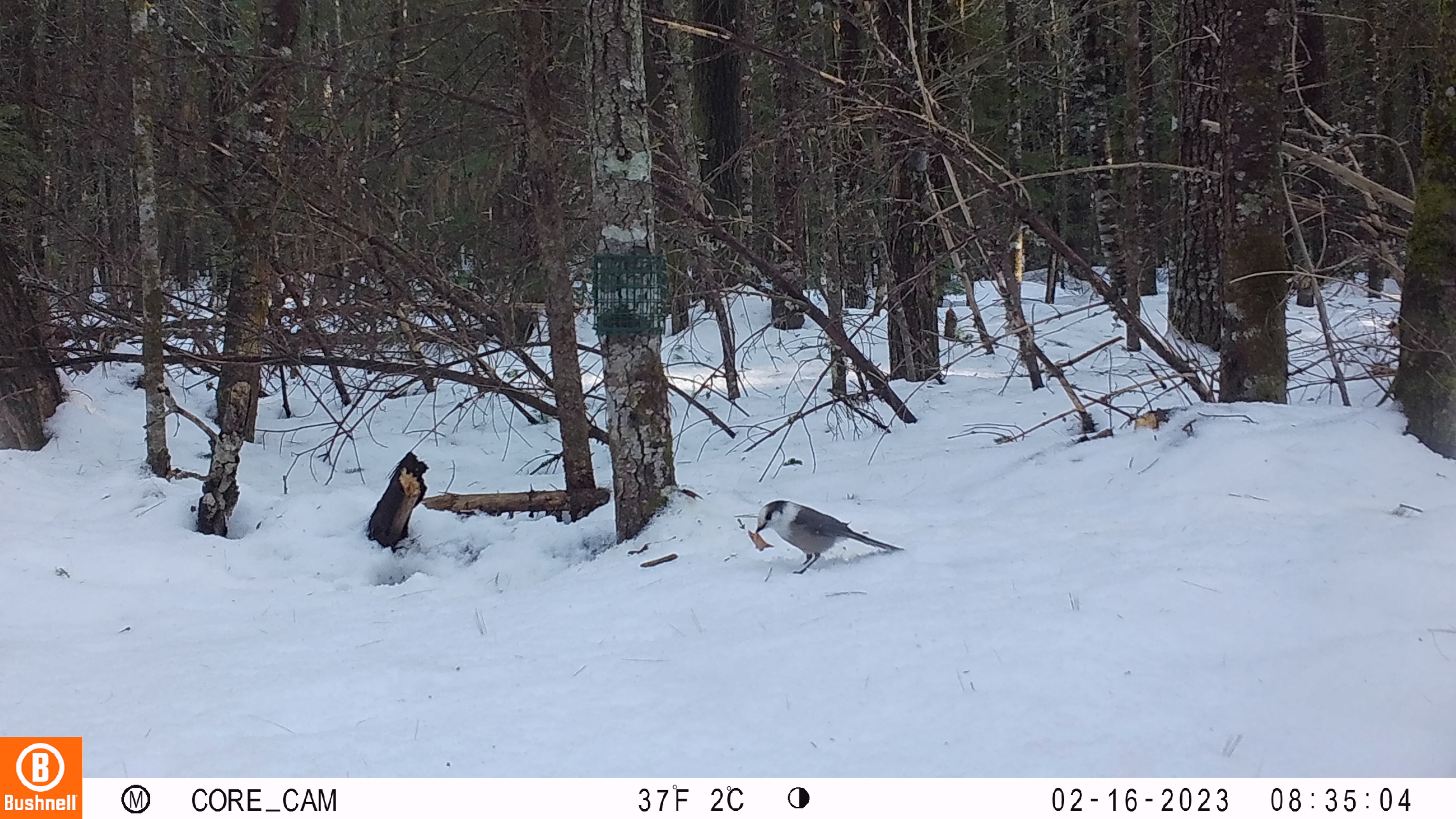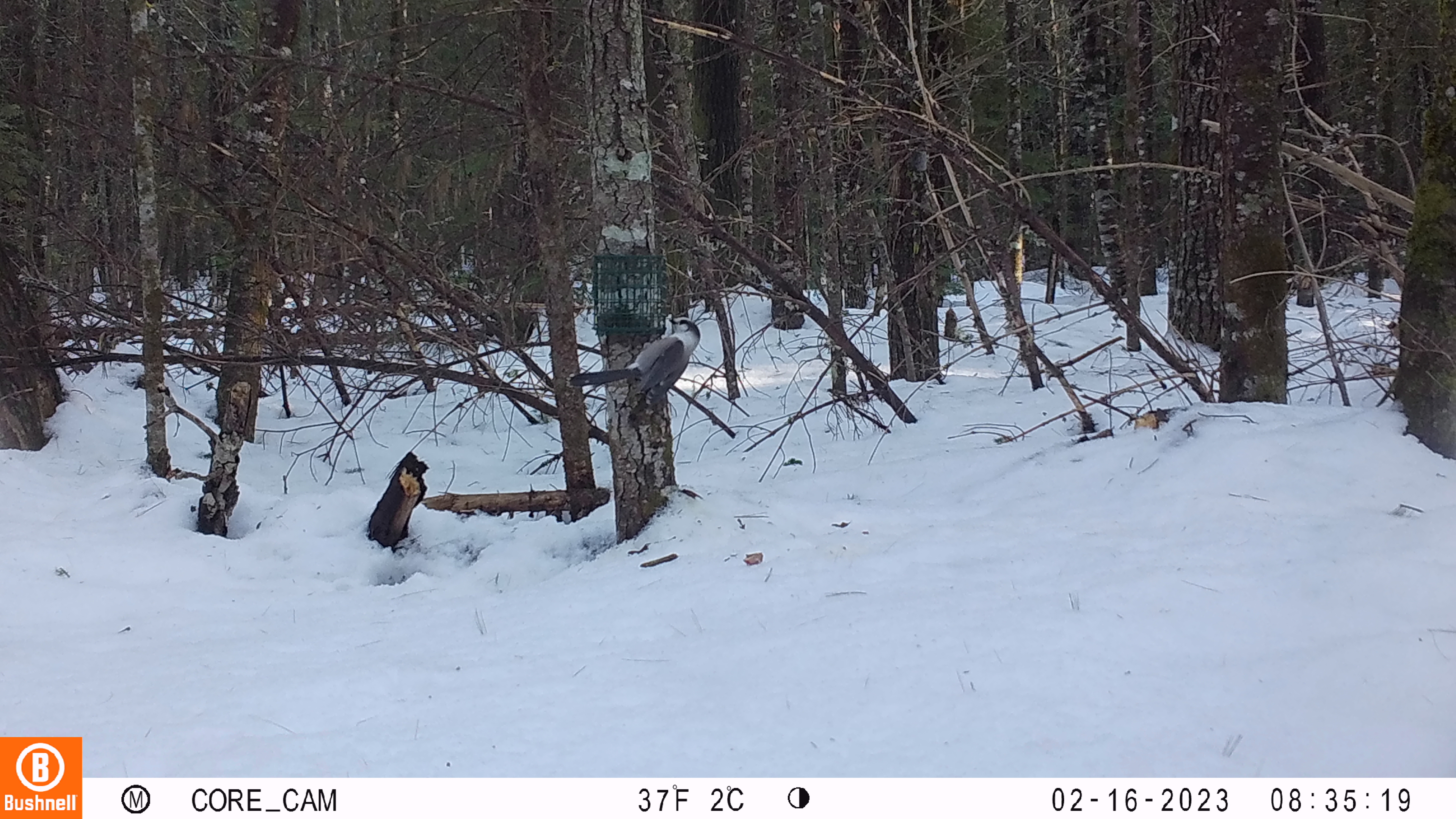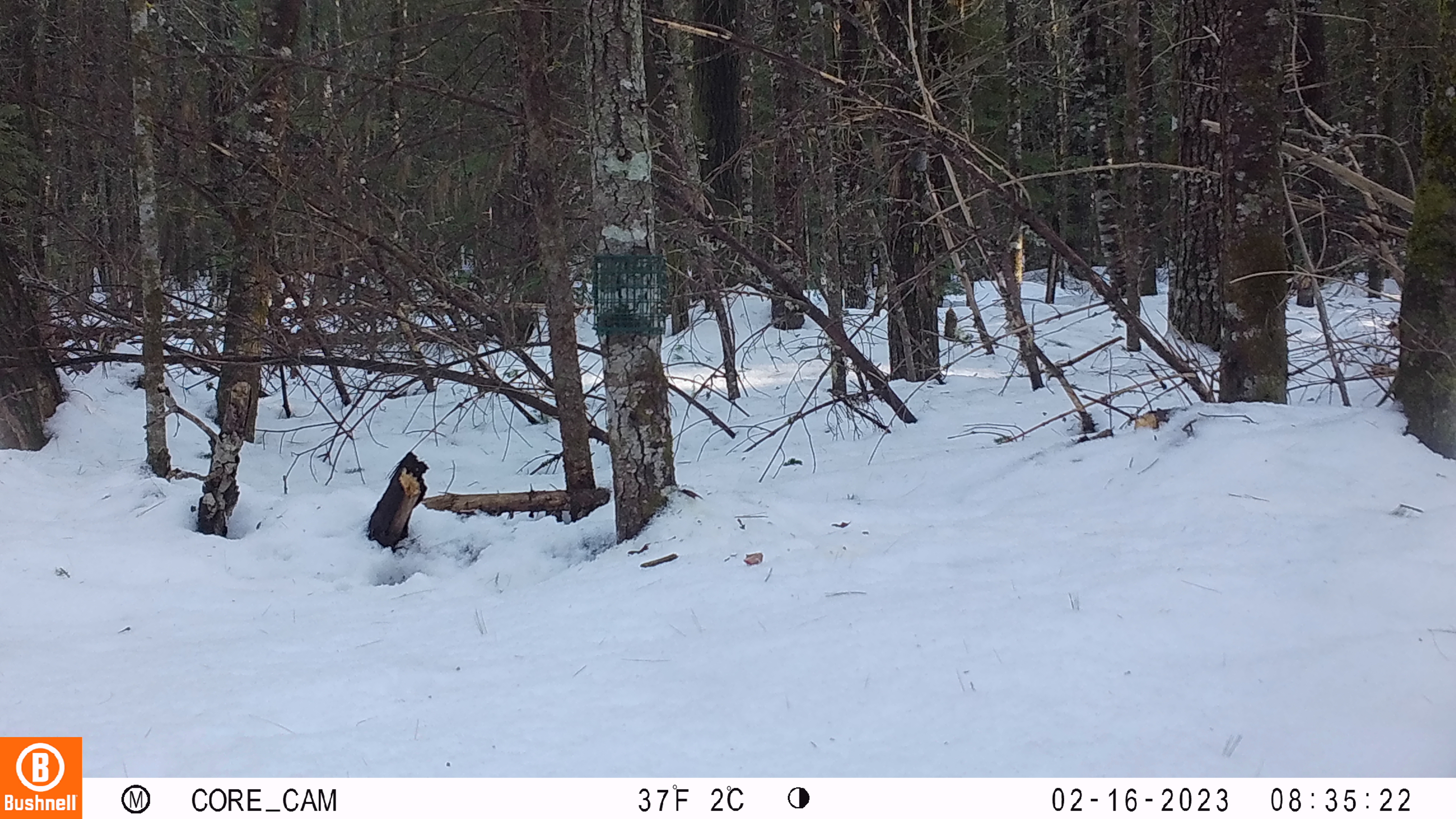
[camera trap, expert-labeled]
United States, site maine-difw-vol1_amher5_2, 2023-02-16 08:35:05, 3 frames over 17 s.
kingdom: Animalia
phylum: Chordata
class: Aves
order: Passeriformes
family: Corvidae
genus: Perisoreus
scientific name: Perisoreus canadensis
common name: canada jay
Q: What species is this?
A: Canada jay (Perisoreus canadensis).